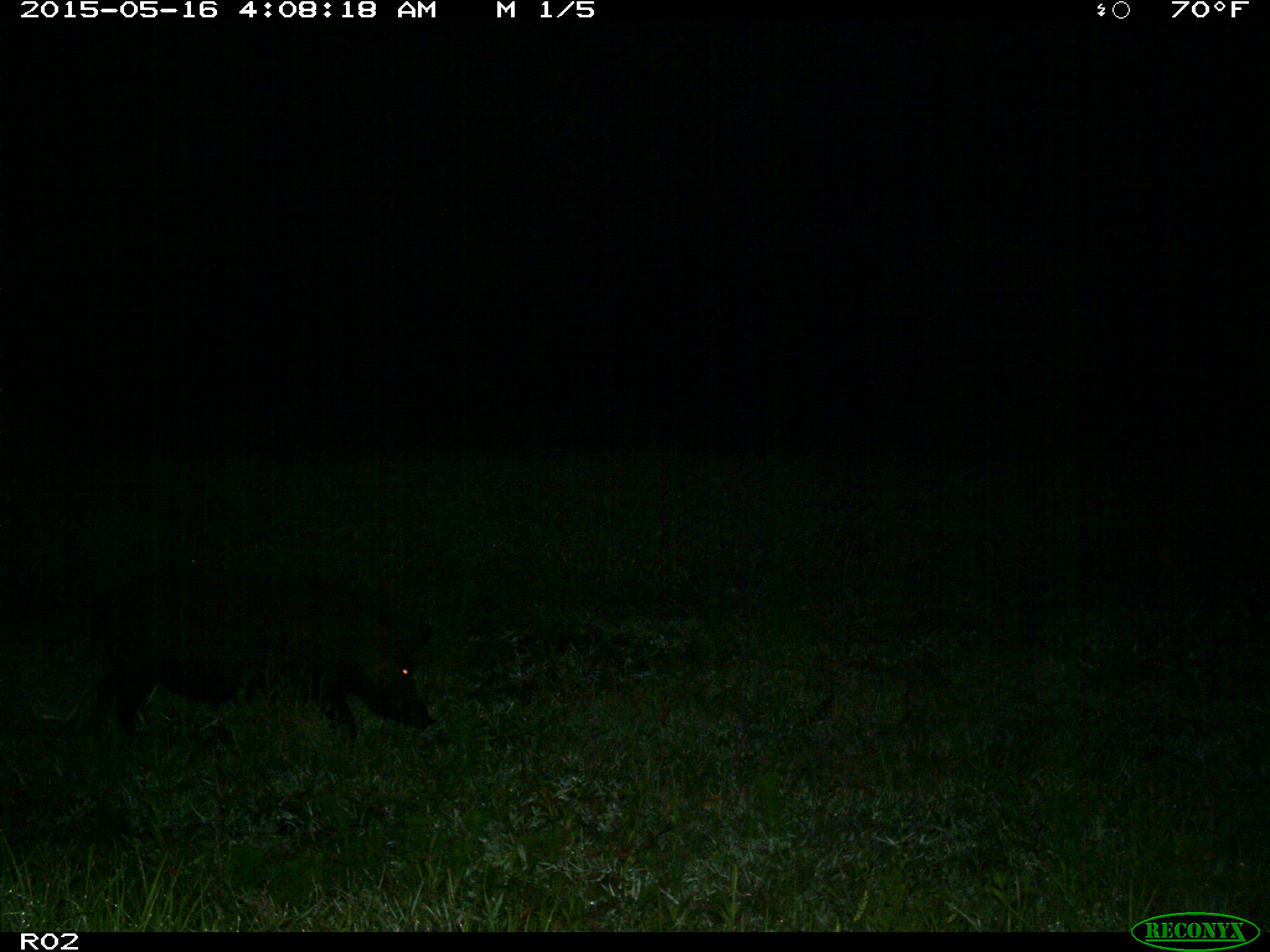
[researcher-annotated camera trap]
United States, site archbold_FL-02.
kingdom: Animalia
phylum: Chordata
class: Mammalia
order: Artiodactyla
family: Suidae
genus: Sus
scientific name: Sus scrofa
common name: wild boar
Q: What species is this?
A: Sus scrofa (wild boar).